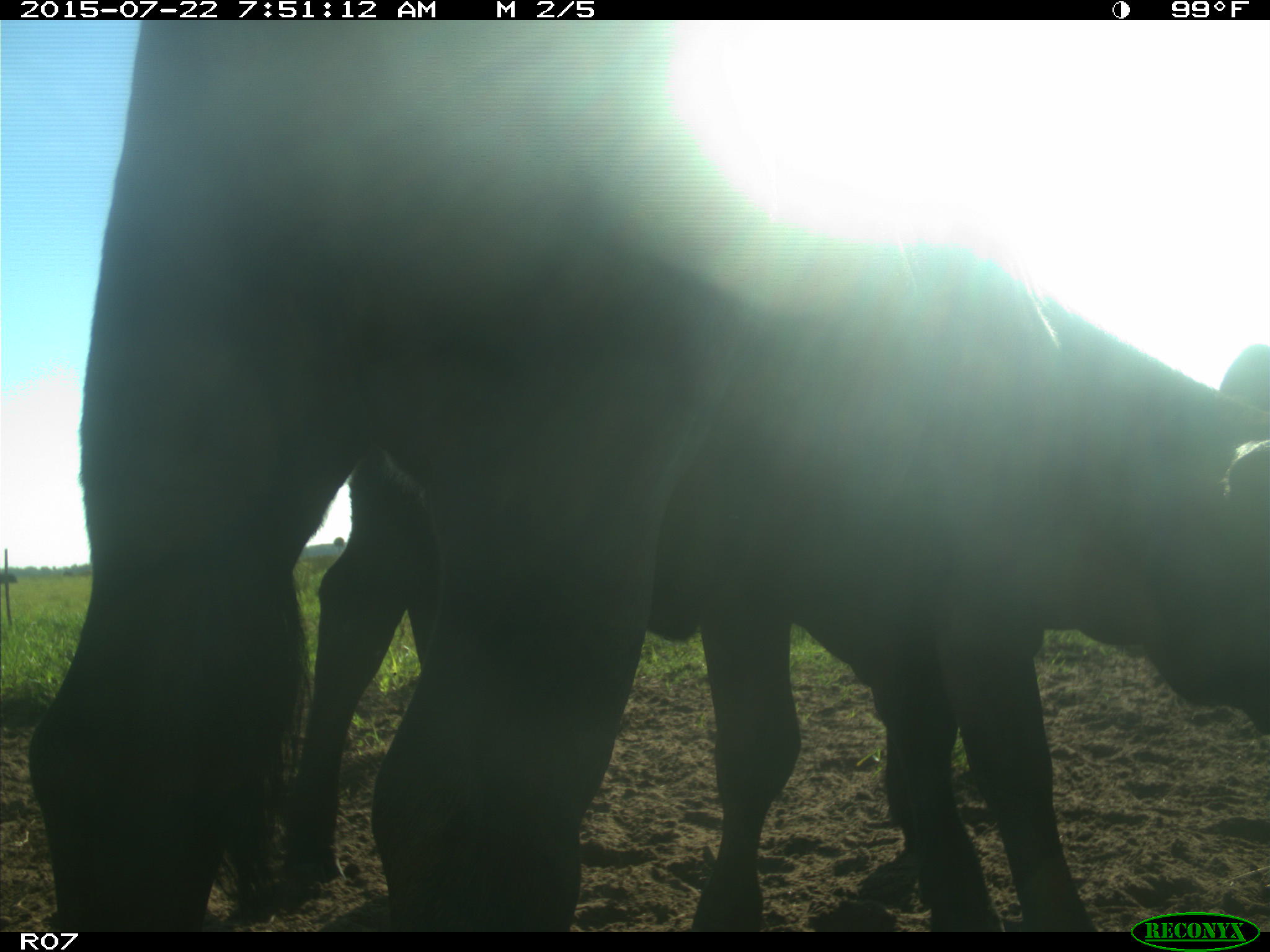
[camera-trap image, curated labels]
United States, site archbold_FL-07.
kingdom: Animalia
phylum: Chordata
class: Mammalia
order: Artiodactyla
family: Bovidae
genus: Bos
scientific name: Bos taurus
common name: domestic cow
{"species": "Bos taurus (domestic cow)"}